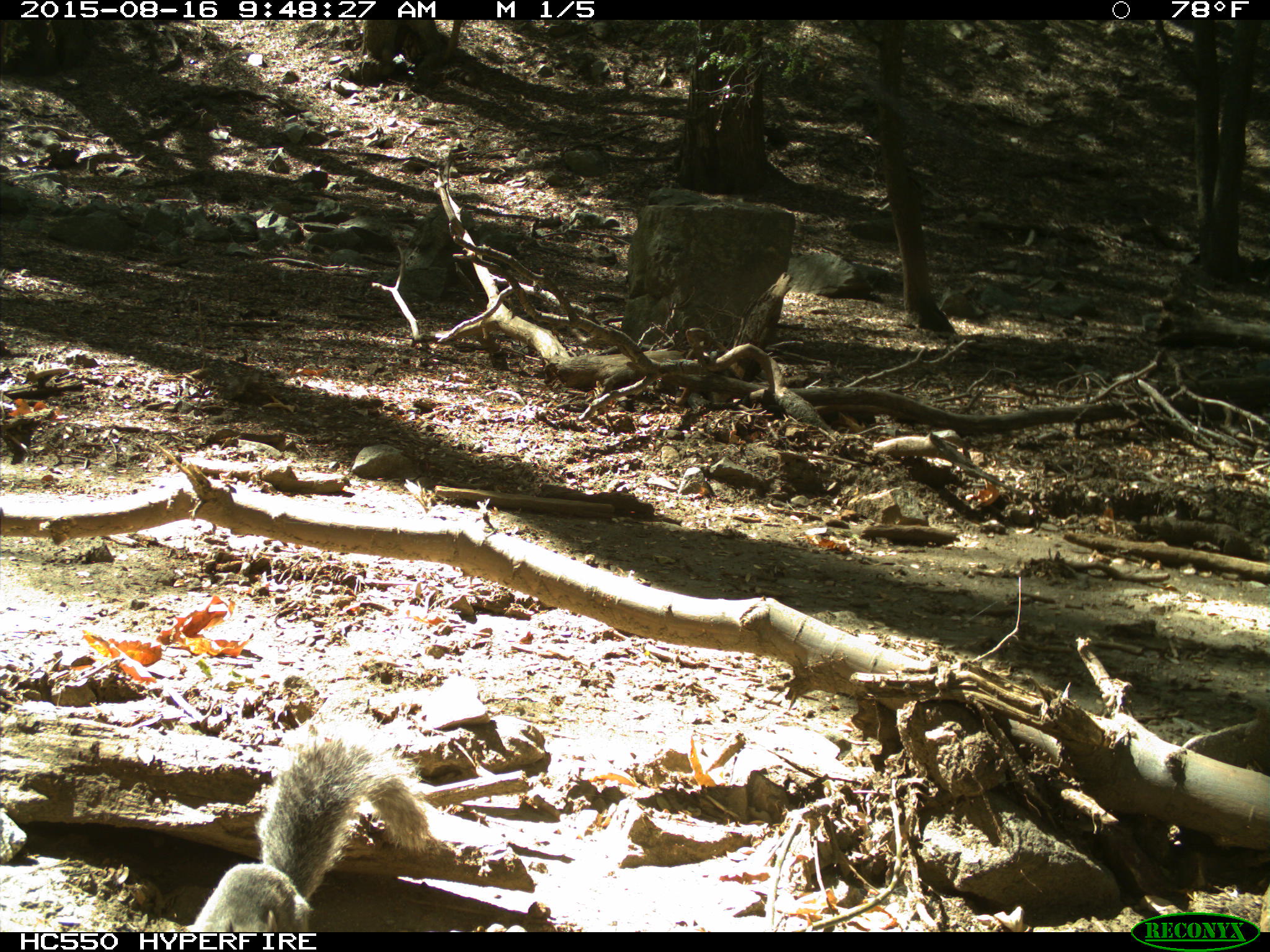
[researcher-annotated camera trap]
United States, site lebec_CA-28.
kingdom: Animalia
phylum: Chordata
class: Mammalia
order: Rodentia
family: Sciuridae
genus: Sciurus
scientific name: Sciurus carolinensis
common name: eastern gray squirrel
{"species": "Sciurus carolinensis (eastern gray squirrel)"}